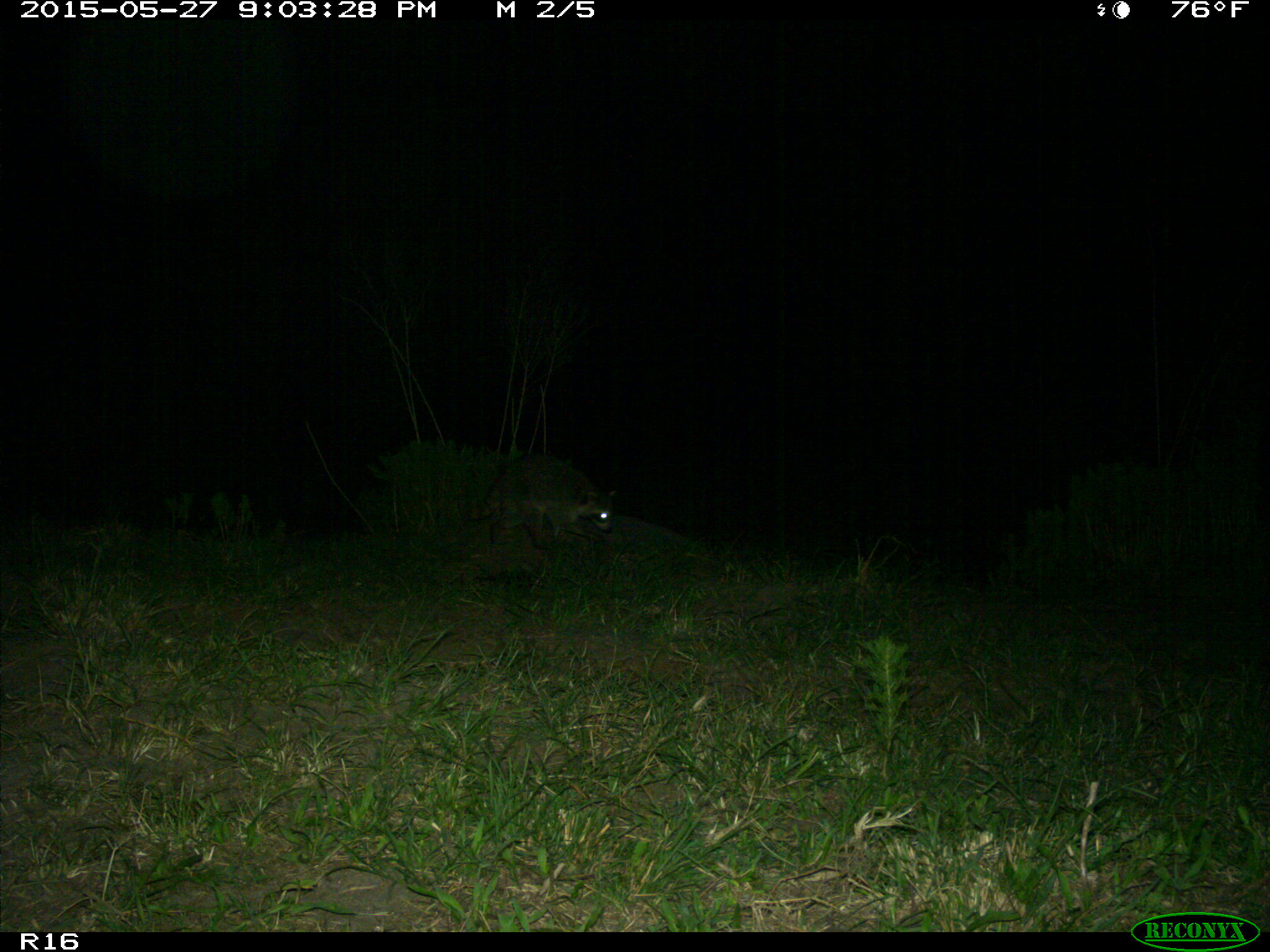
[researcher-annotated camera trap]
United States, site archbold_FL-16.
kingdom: Animalia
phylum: Chordata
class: Mammalia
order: Carnivora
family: Procyonidae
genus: Procyon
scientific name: Procyon lotor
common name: common raccoon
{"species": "Procyon lotor (common raccoon)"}